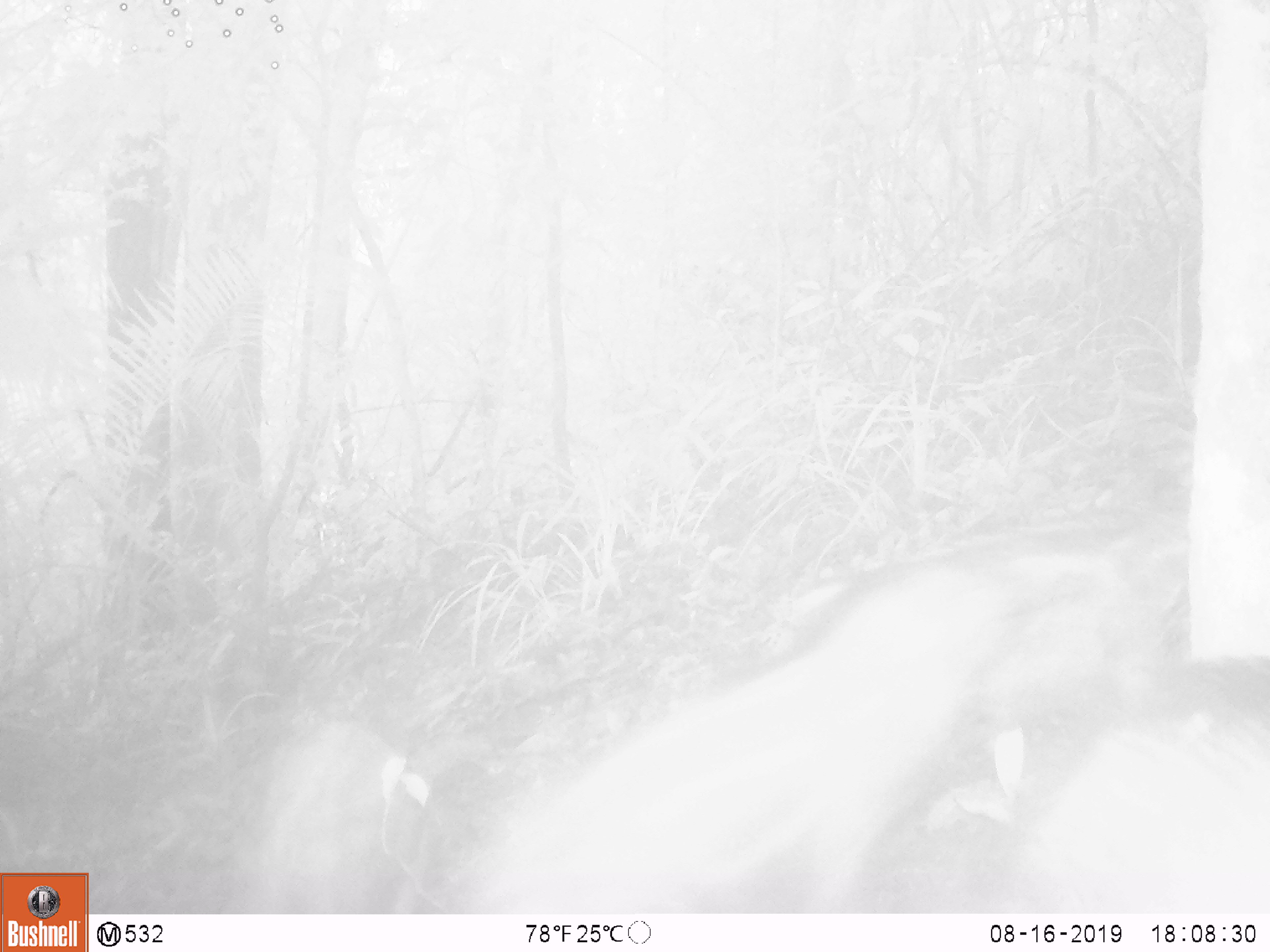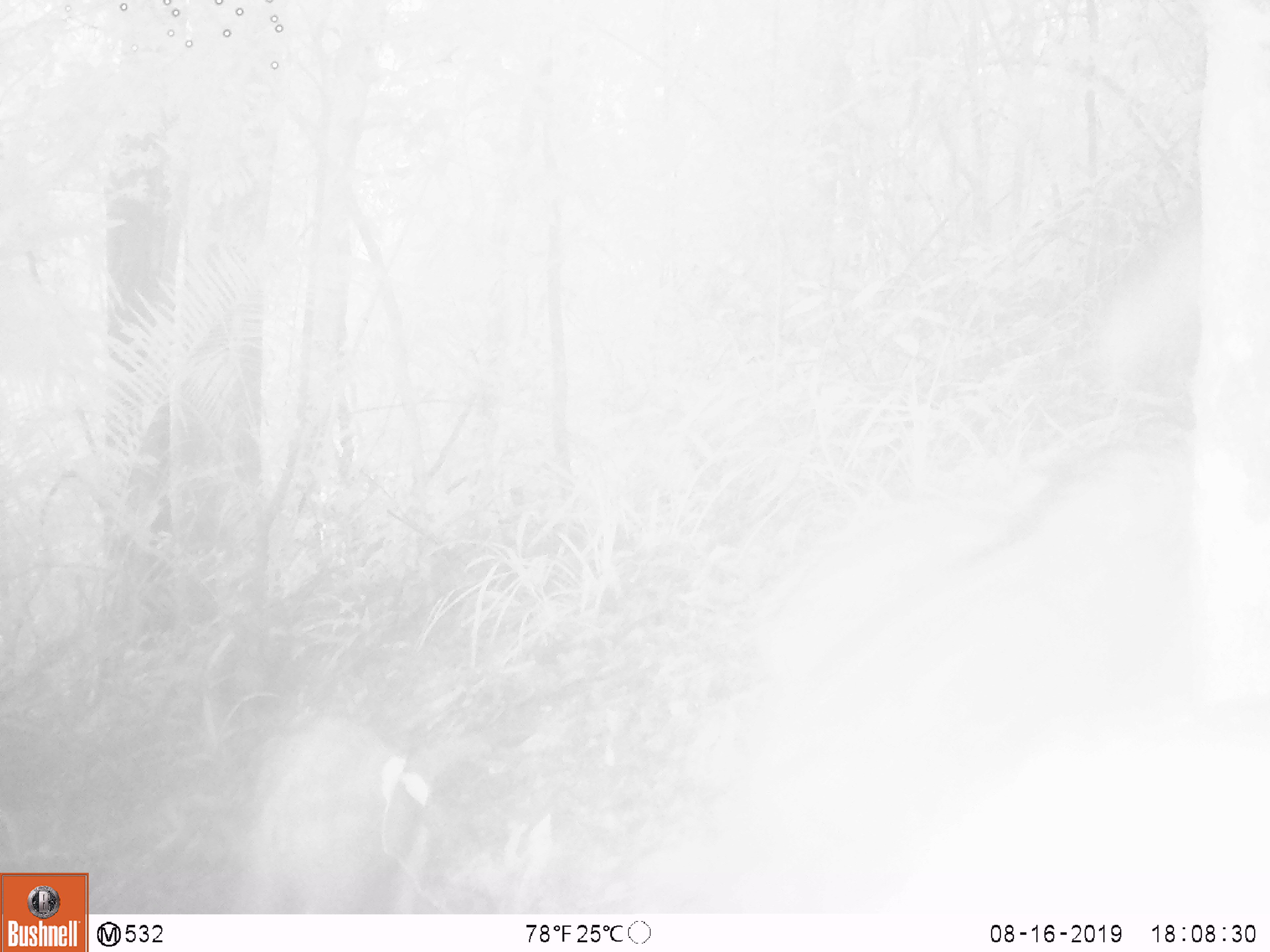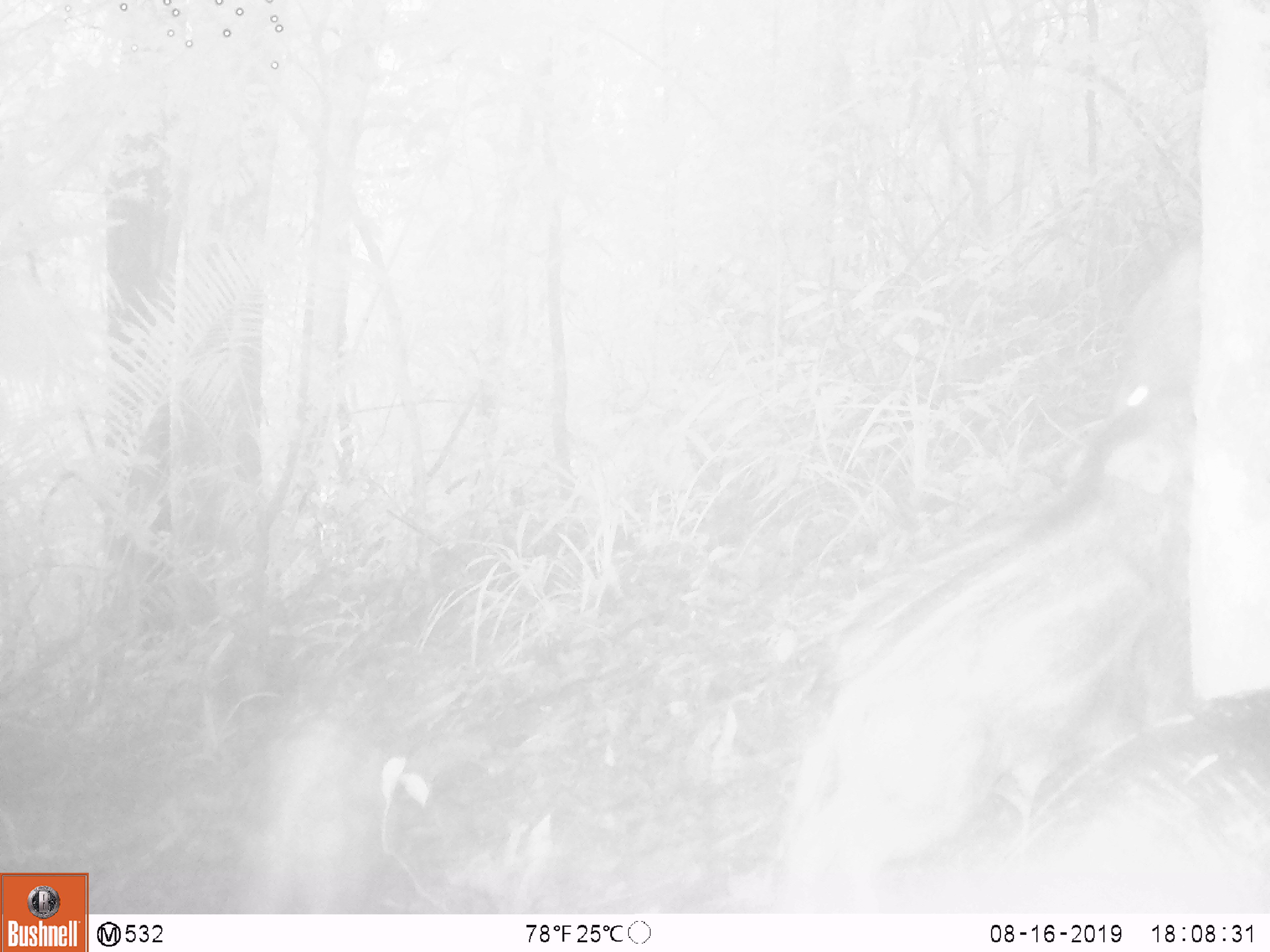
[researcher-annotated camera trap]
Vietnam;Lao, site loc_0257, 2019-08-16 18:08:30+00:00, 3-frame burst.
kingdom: Animalia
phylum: Chordata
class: Mammalia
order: Artiodactyla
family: Suidae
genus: Sus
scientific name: Sus scrofa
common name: eurasian wild pig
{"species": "eurasian wild pig (Sus scrofa)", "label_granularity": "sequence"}